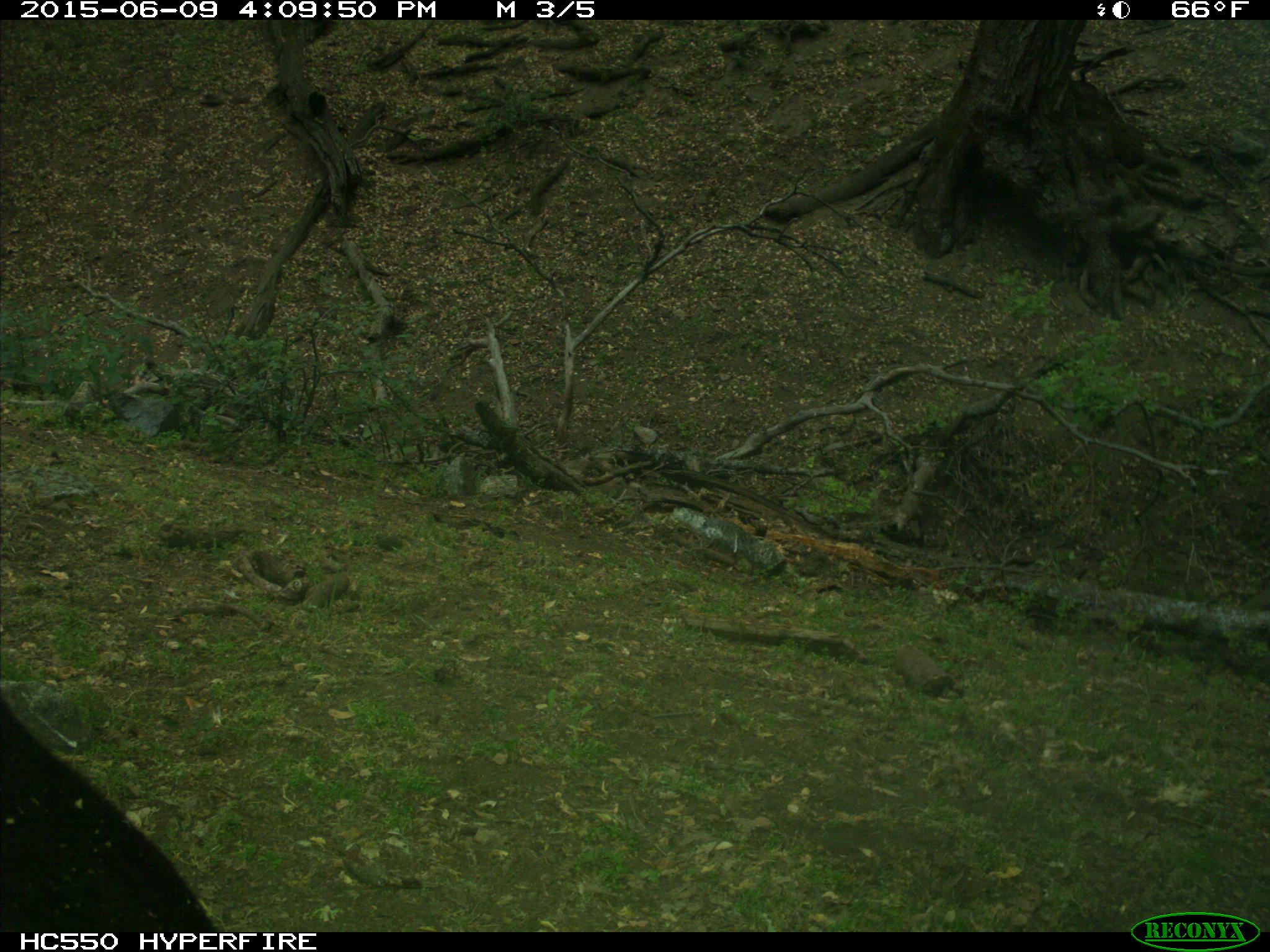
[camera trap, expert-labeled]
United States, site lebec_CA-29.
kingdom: Animalia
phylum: Chordata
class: Mammalia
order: Artiodactyla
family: Bovidae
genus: Bos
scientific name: Bos taurus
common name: domestic cow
Bos taurus (domestic cow).